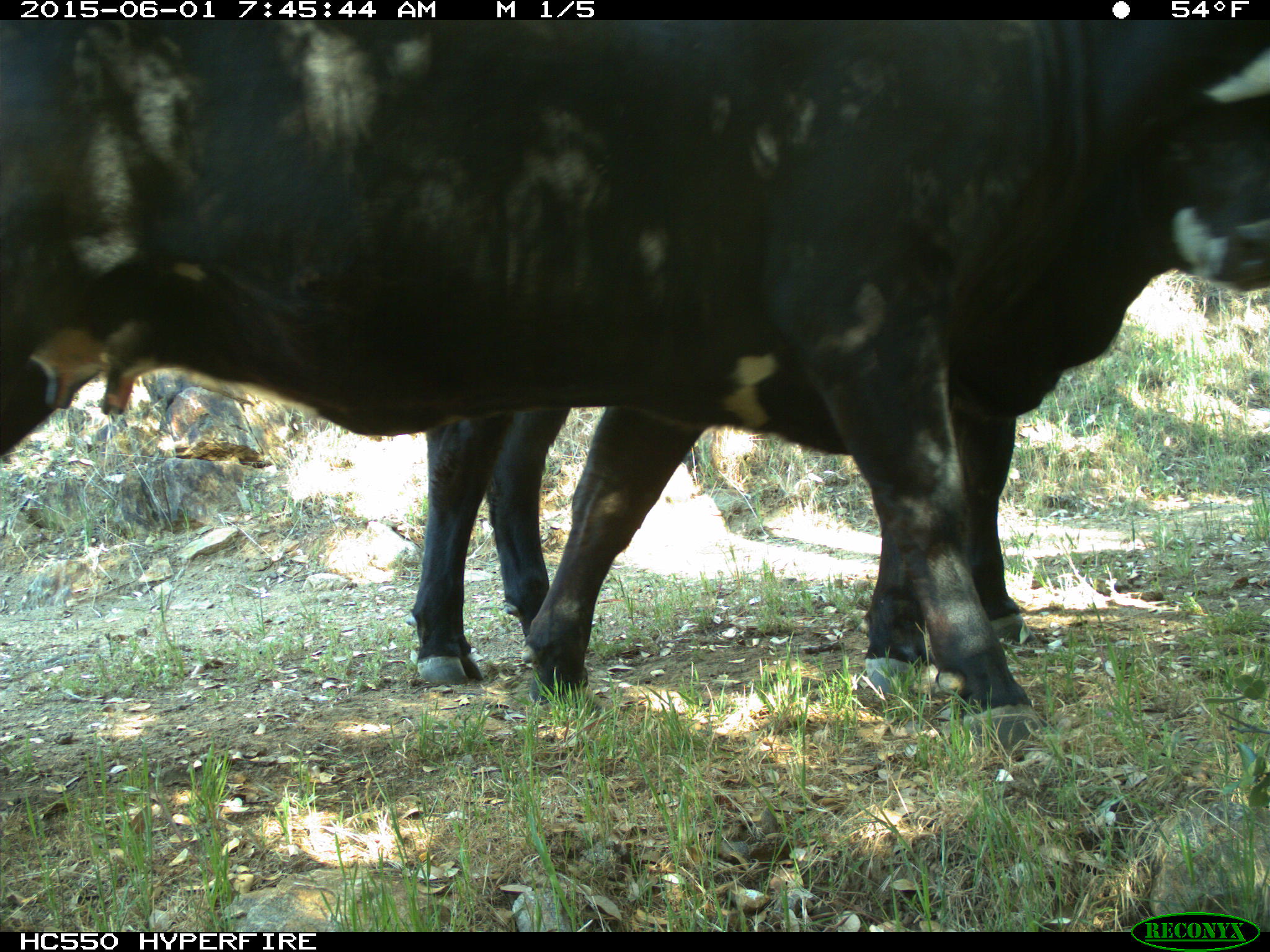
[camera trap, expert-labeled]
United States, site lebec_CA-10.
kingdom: Animalia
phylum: Chordata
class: Mammalia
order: Artiodactyla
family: Bovidae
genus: Bos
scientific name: Bos taurus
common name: domestic cow